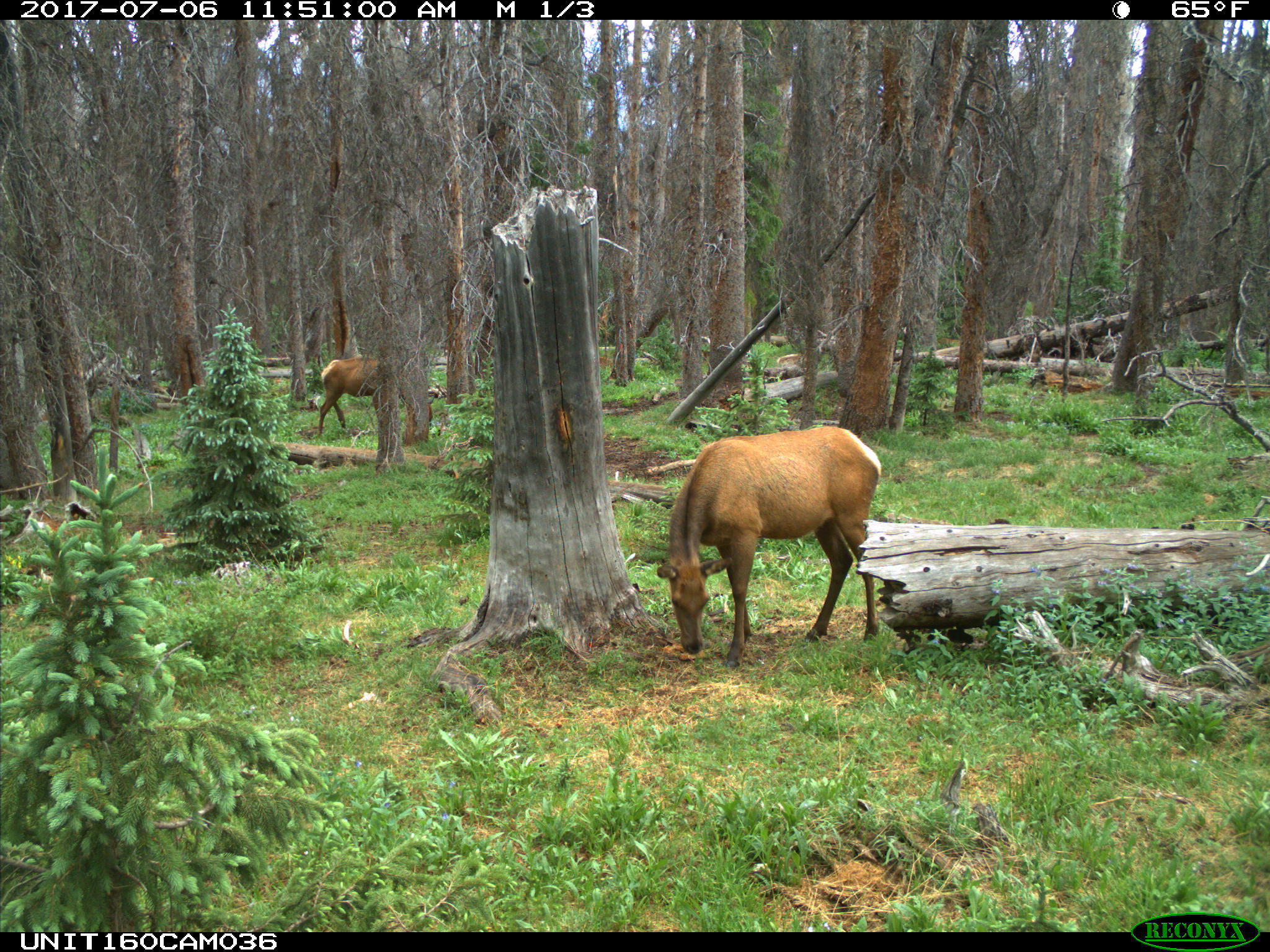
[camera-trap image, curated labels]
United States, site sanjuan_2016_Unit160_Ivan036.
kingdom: Animalia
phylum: Chordata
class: Mammalia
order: Artiodactyla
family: Cervidae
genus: Cervus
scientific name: Cervus elaphus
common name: red deer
Cervus elaphus (red deer).